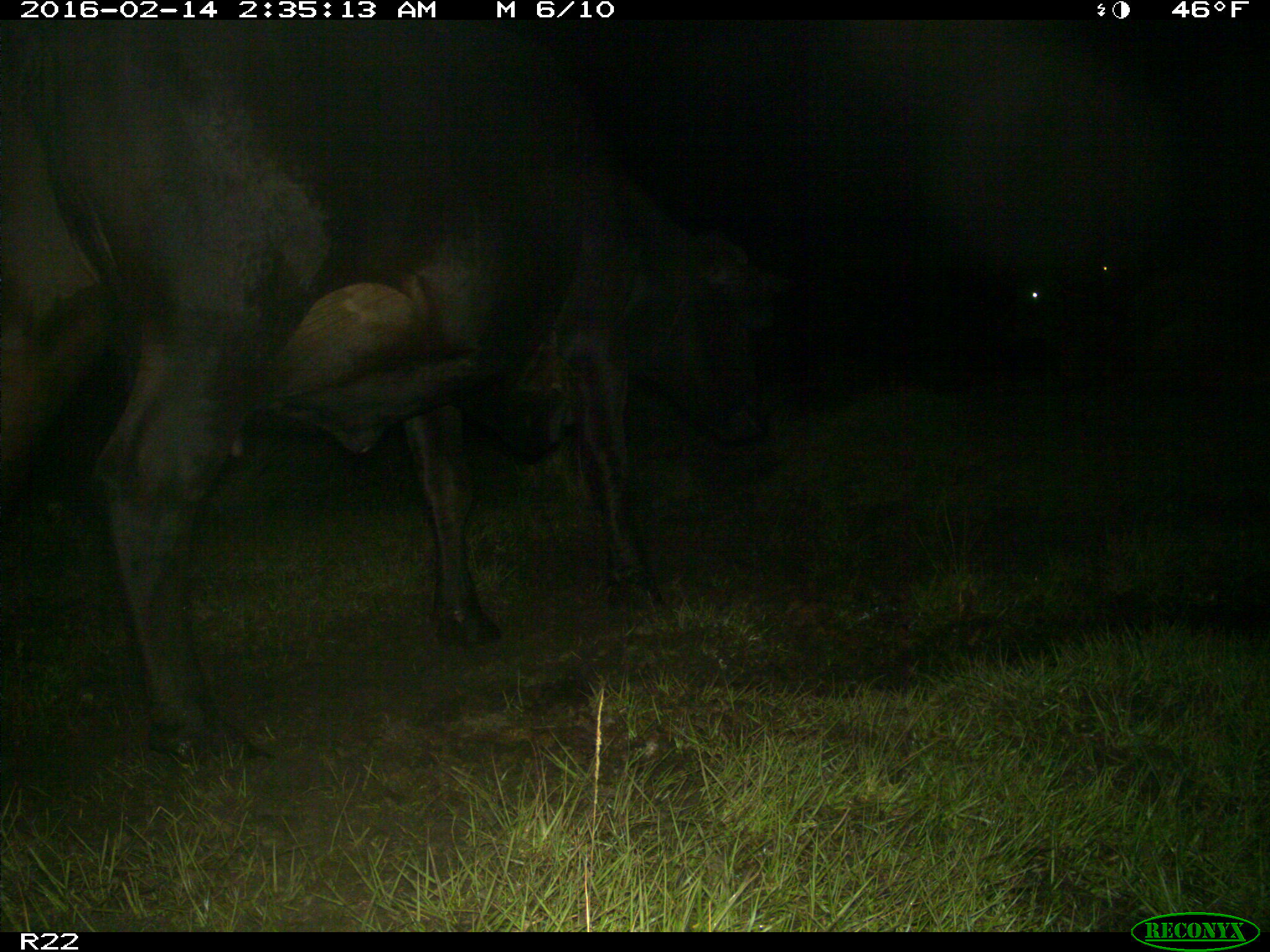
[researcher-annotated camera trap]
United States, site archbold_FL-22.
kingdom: Animalia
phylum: Chordata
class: Mammalia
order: Artiodactyla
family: Bovidae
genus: Bos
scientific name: Bos taurus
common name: domestic cow